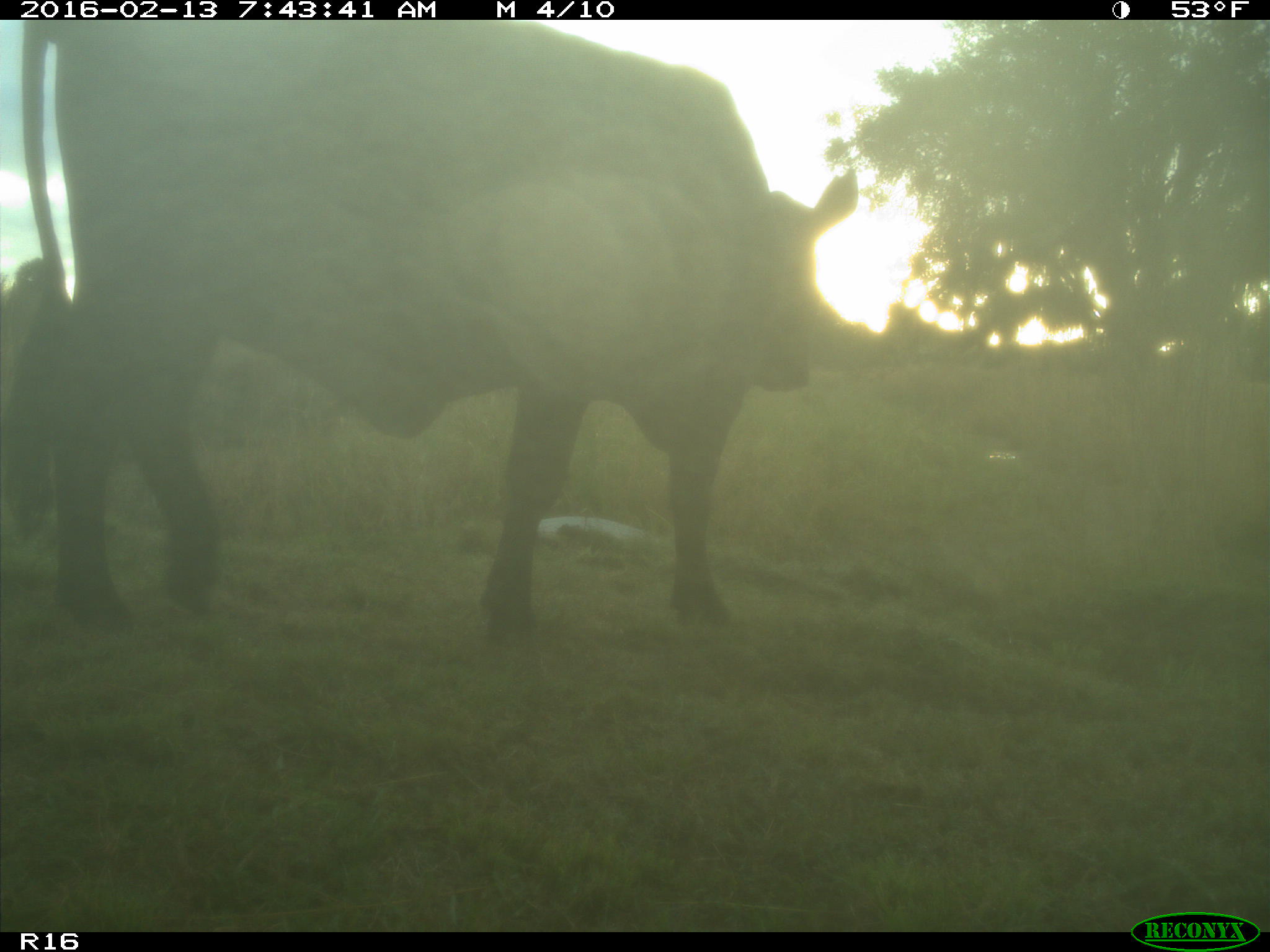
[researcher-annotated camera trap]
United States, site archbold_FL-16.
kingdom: Animalia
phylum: Chordata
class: Mammalia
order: Artiodactyla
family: Bovidae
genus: Bos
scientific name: Bos taurus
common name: domestic cow